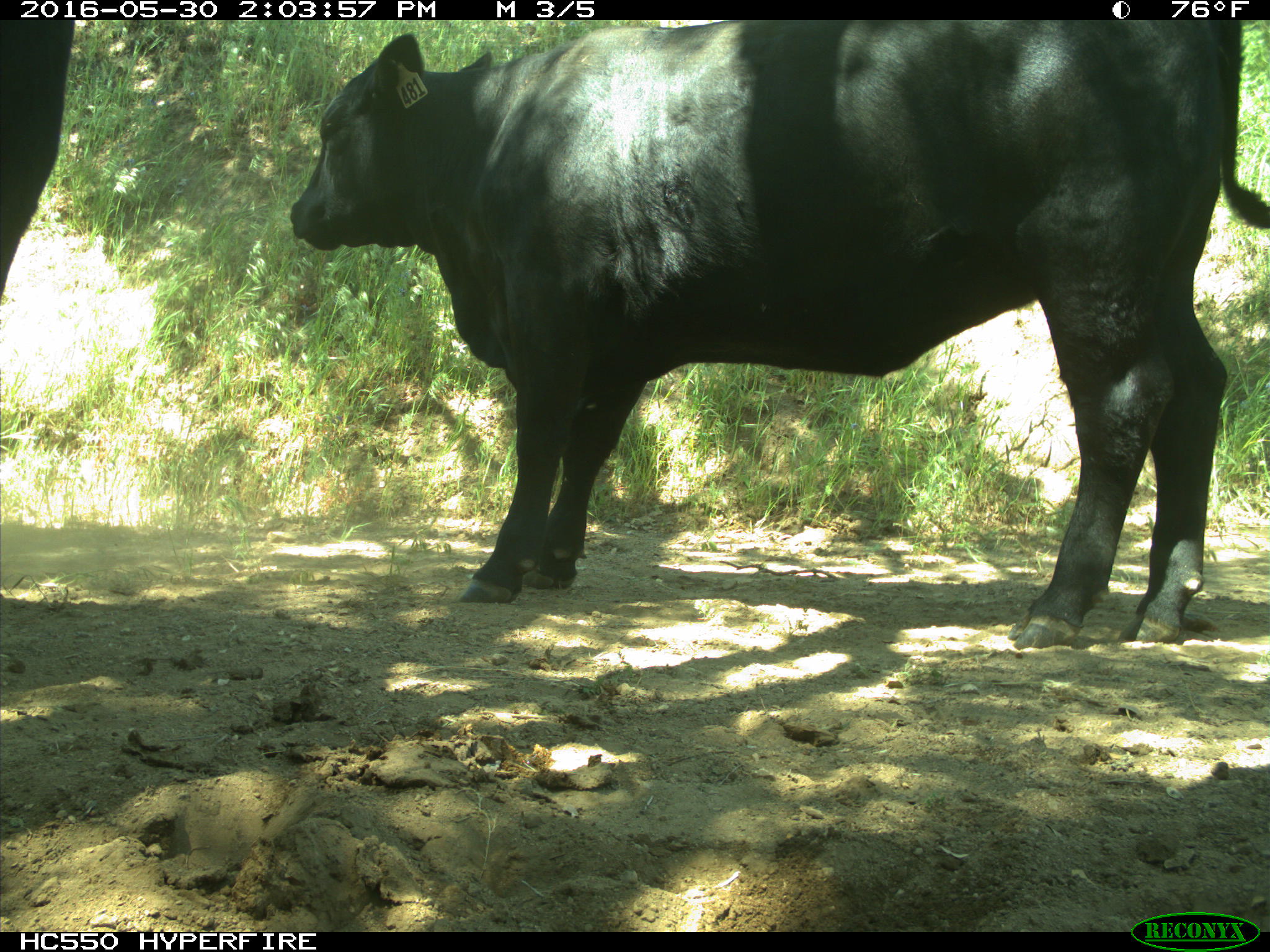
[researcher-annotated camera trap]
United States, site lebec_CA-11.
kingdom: Animalia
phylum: Chordata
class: Mammalia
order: Artiodactyla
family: Bovidae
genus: Bos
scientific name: Bos taurus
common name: domestic cow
Bos taurus (domestic cow).